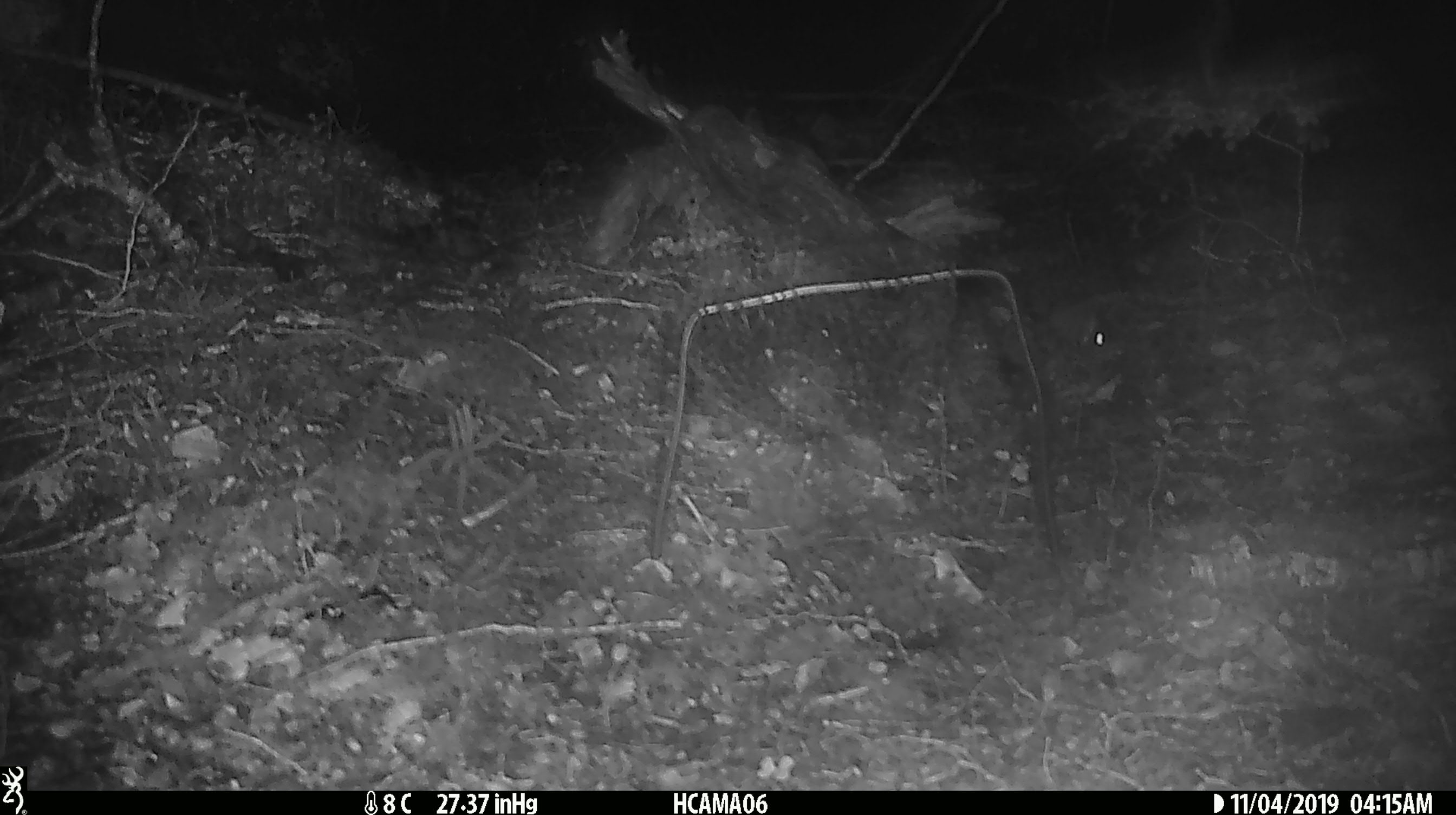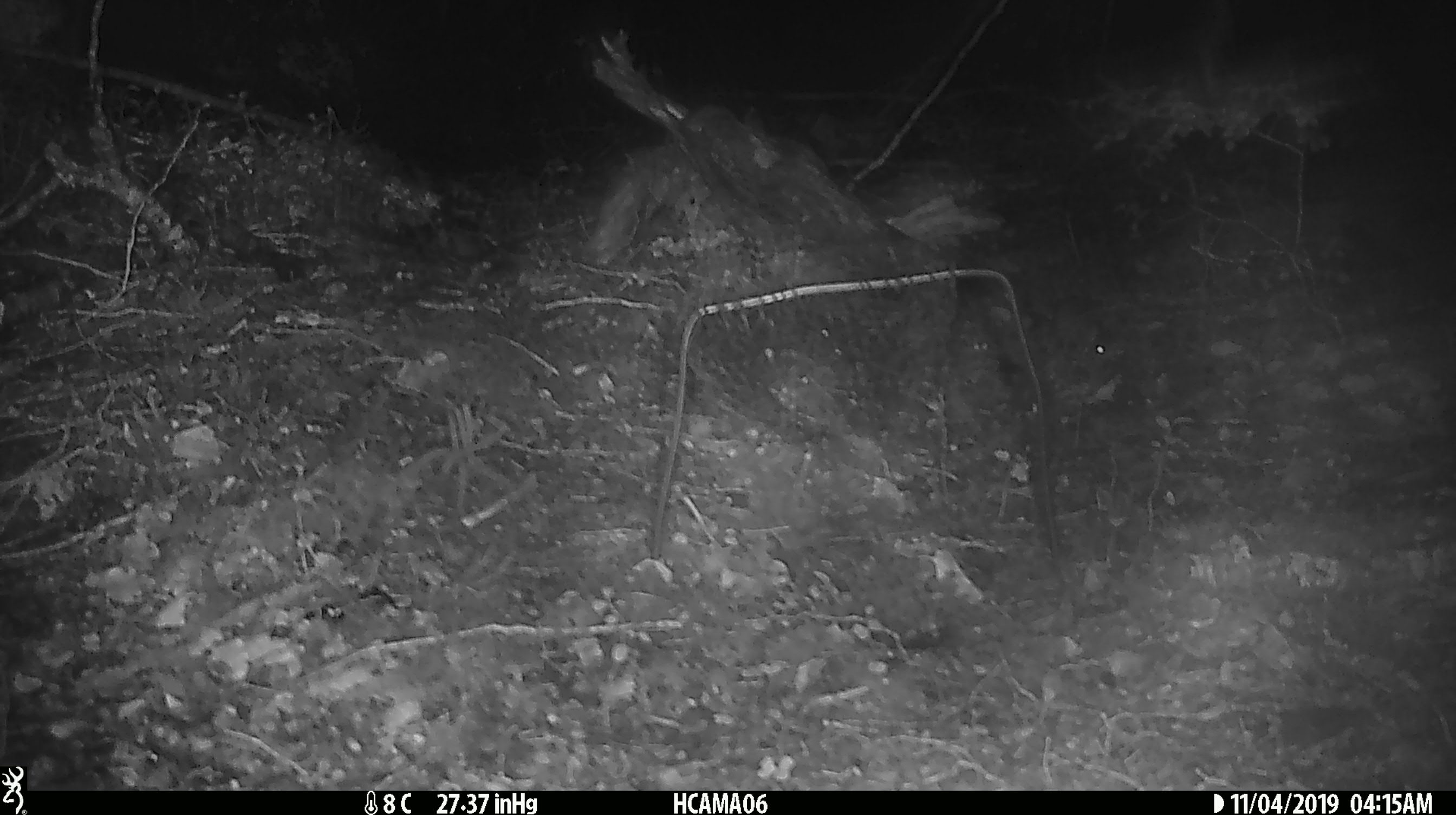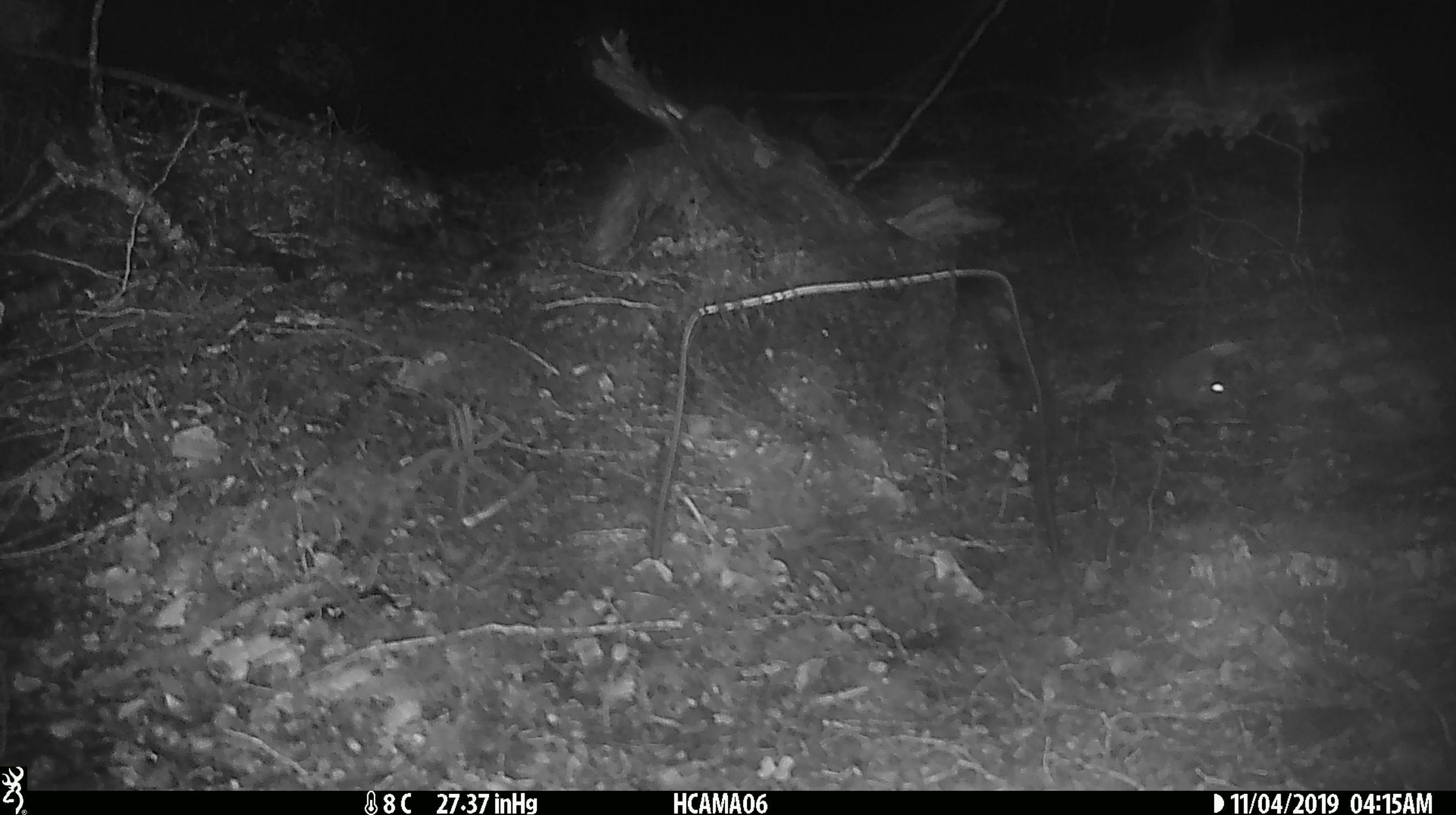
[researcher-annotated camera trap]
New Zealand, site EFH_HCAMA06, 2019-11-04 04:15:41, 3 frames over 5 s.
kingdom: Animalia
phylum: Chordata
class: Mammalia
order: Rodentia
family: Muridae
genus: Mus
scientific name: Mus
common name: mouse